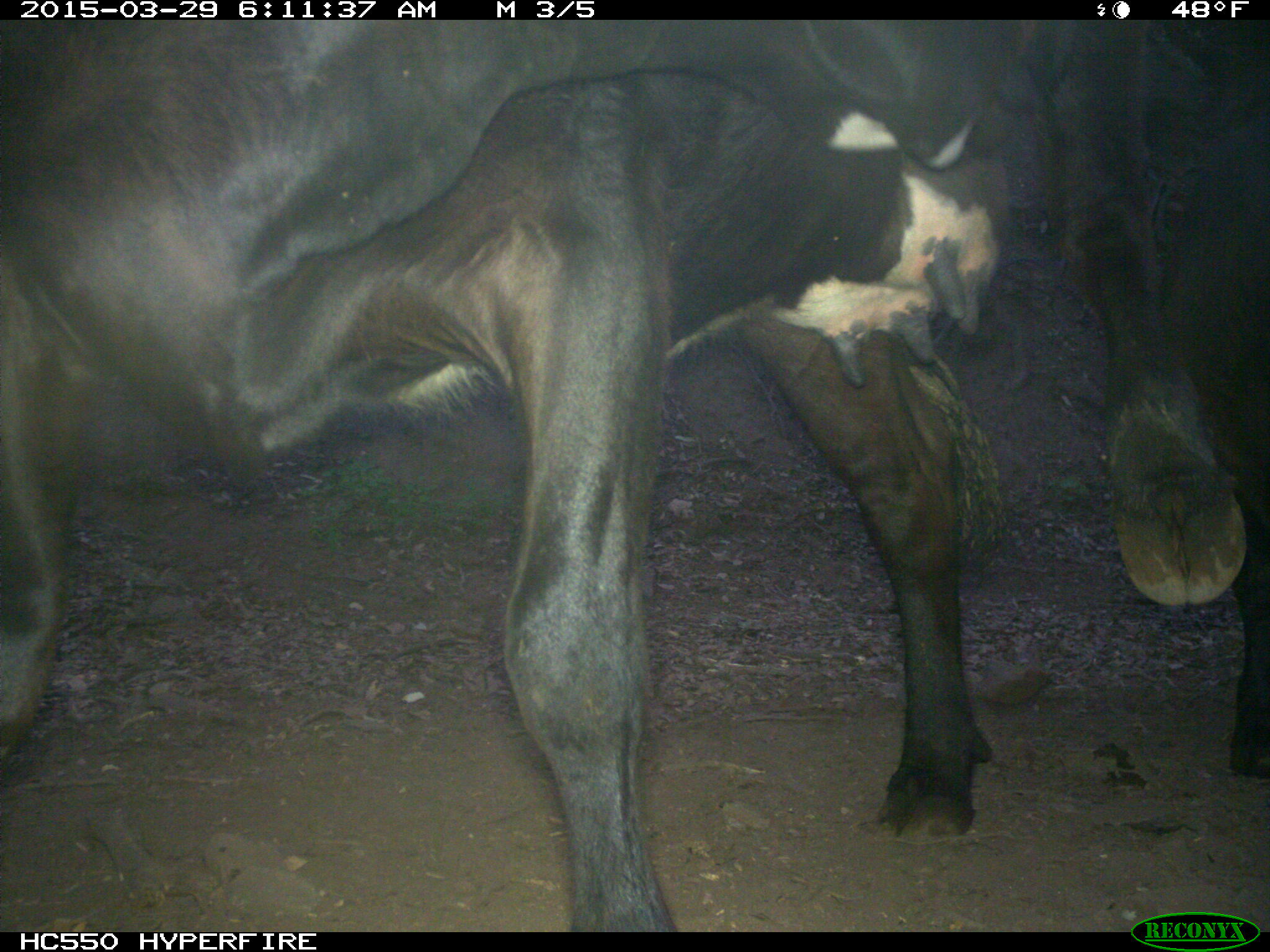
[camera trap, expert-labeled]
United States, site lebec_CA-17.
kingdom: Animalia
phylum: Chordata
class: Mammalia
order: Artiodactyla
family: Bovidae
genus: Bos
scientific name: Bos taurus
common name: domestic cow